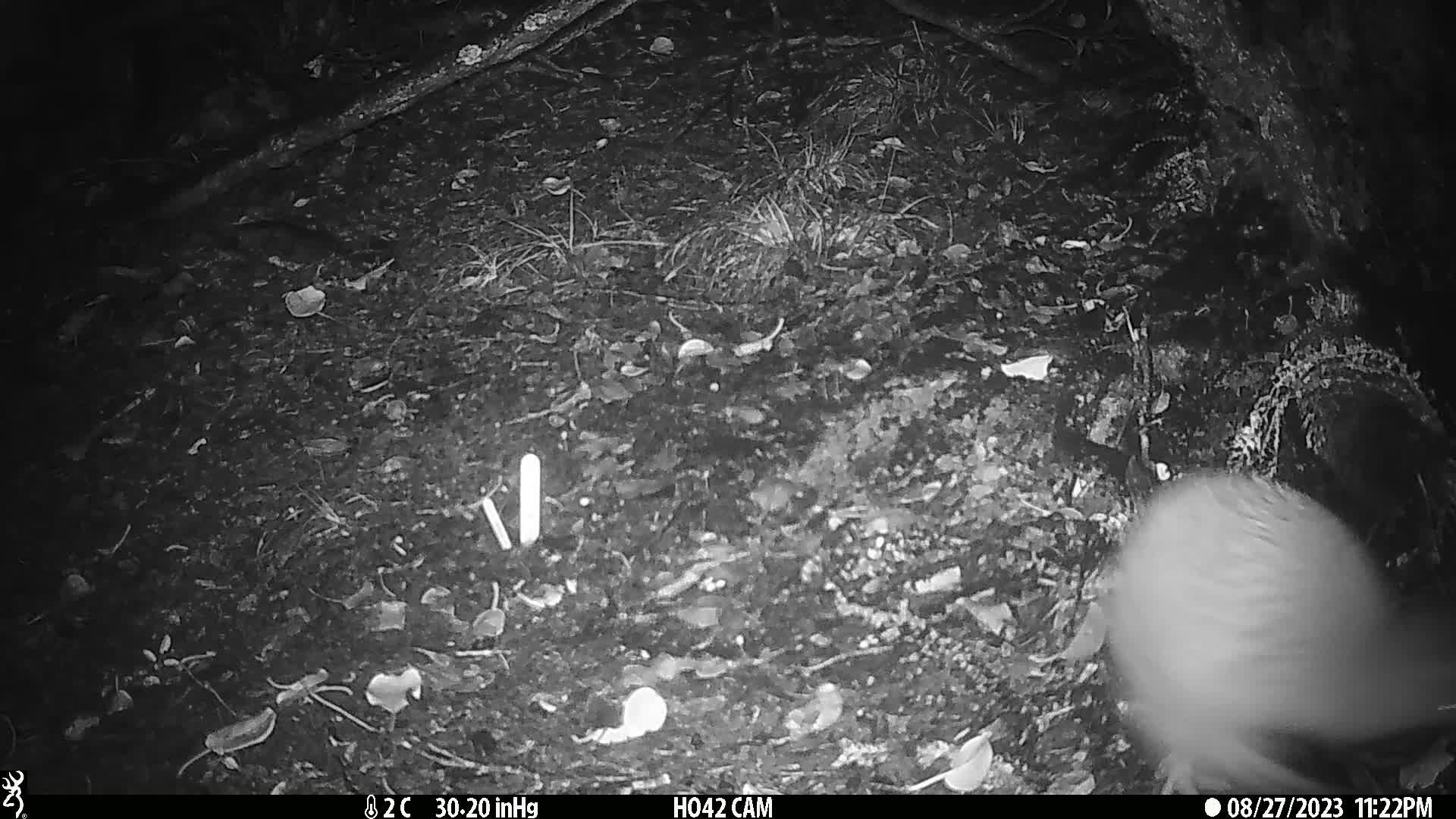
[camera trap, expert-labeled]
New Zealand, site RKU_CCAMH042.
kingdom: Animalia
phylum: Chordata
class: Aves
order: Apterygiformes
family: Apterygidae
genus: Apteryx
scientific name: Apteryx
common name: kiwi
Kiwi (Apteryx).